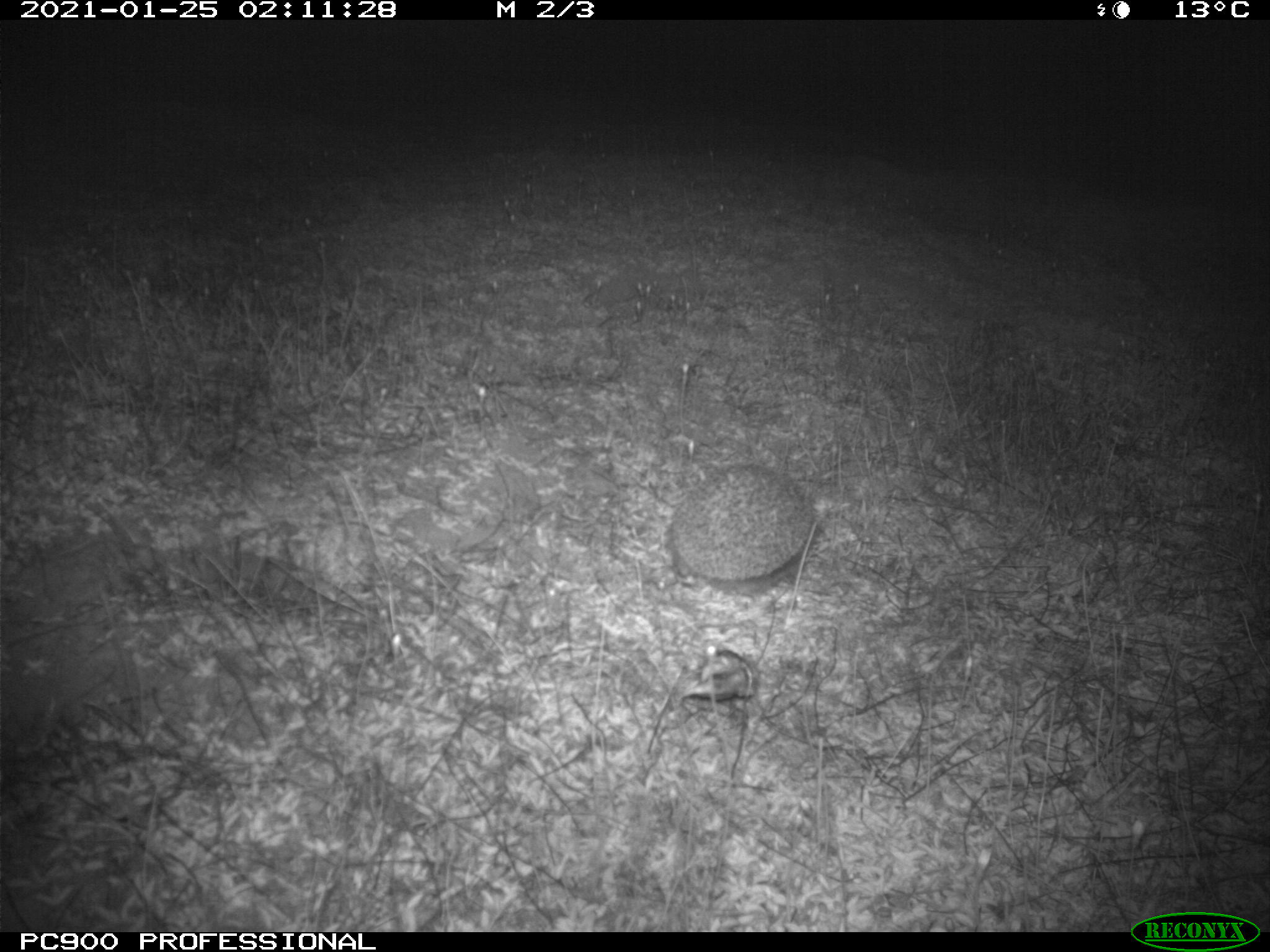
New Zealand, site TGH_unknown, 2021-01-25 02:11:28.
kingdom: Animalia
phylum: Chordata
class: Mammalia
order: Eulipotyphla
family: Erinaceidae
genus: Erinaceus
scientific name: Erinaceus europaeus europaeus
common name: european hedgehog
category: hedgehog